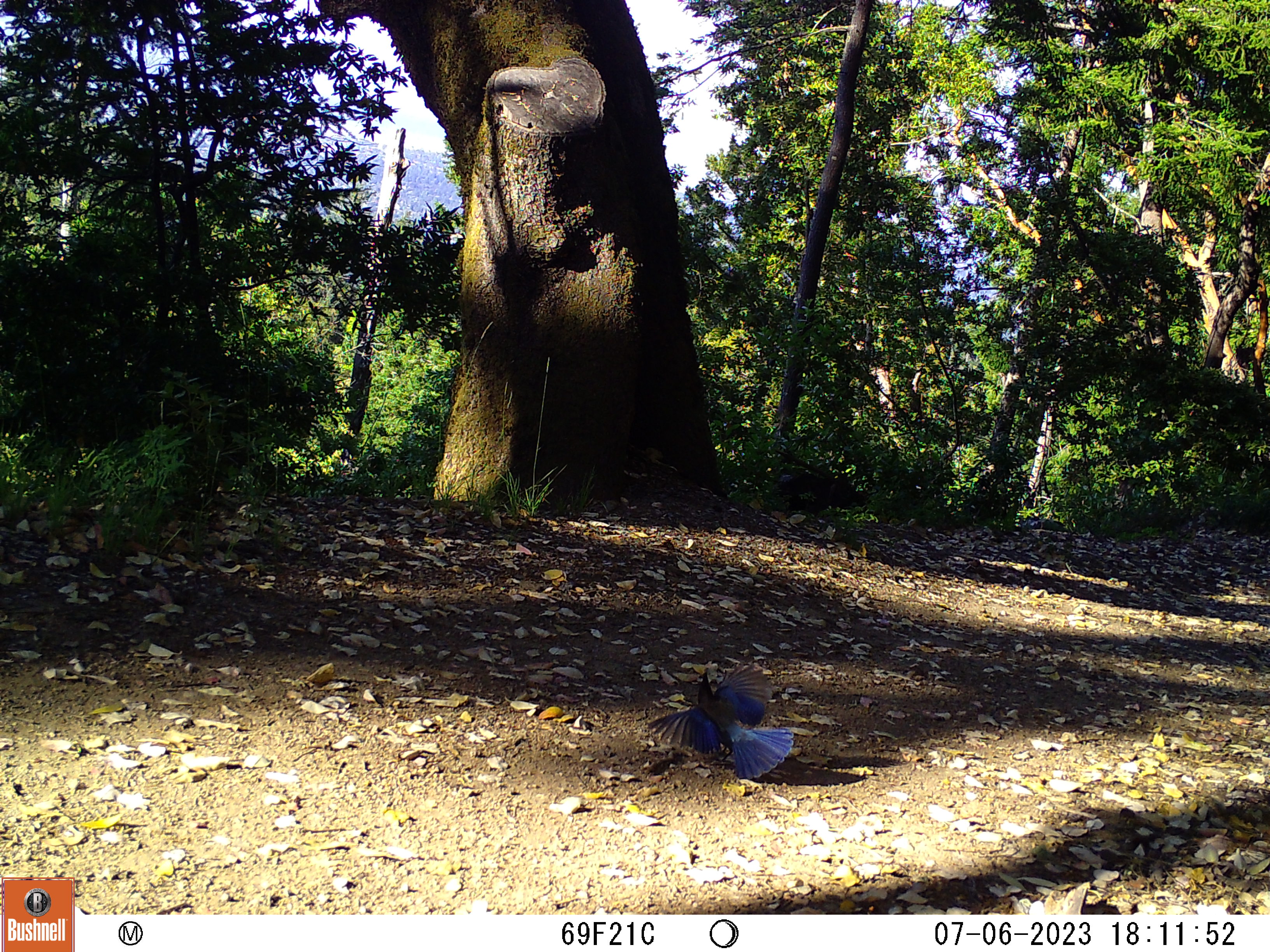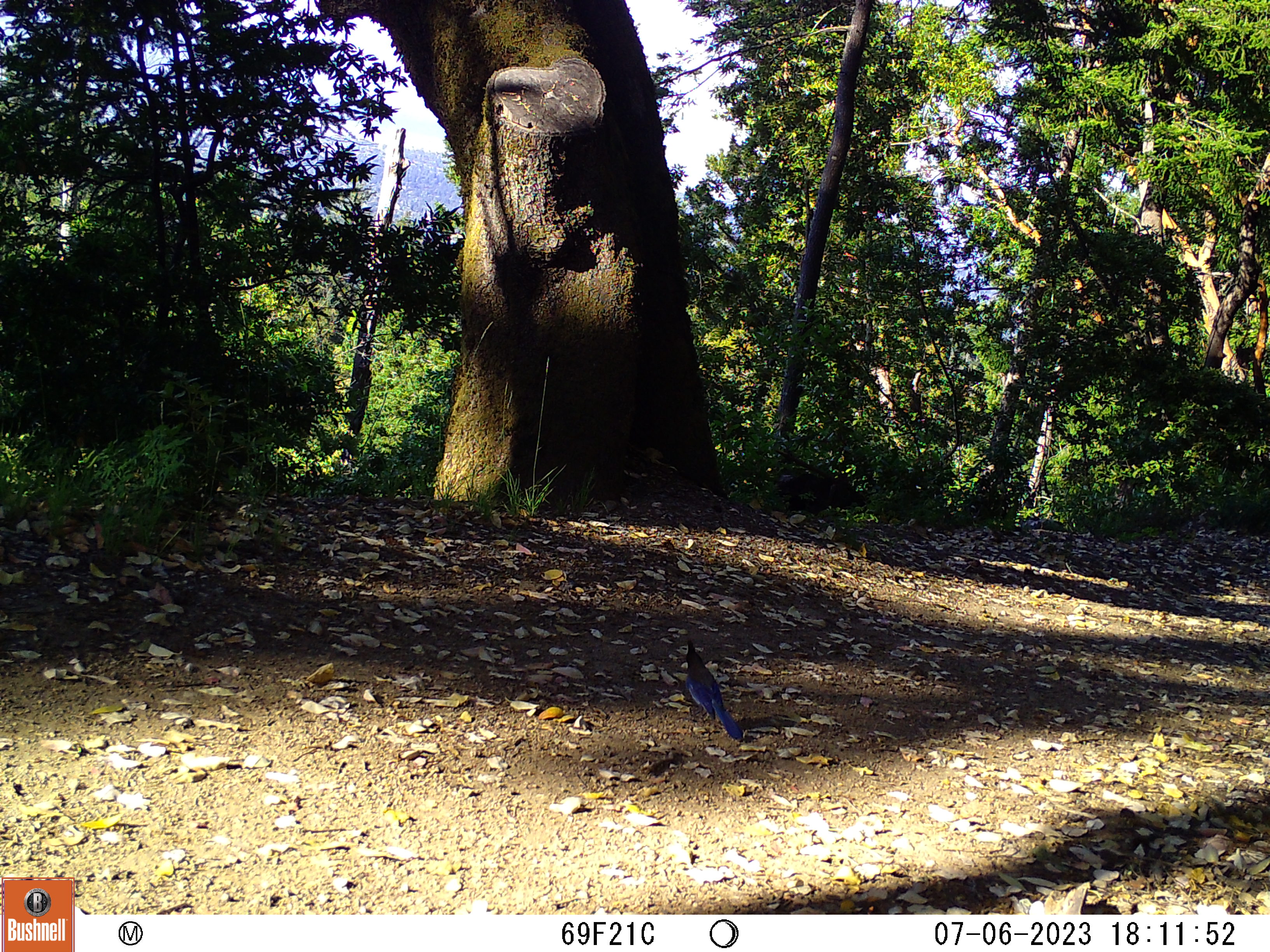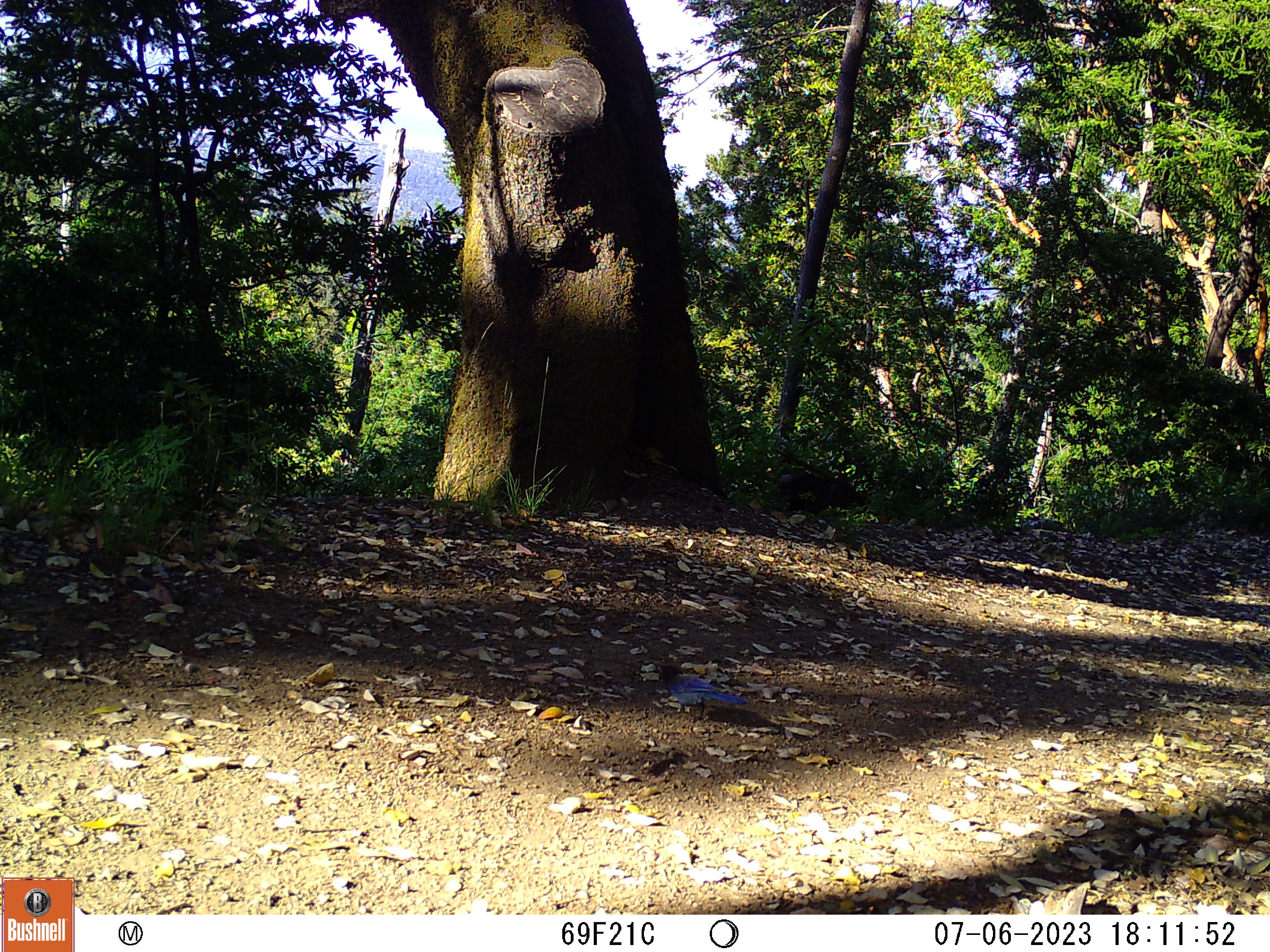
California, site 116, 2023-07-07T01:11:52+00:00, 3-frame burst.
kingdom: Animalia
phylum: Chordata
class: Aves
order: Passeriformes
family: Corvidae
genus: Cyanocitta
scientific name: Cyanocitta stelleri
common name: steller's jay